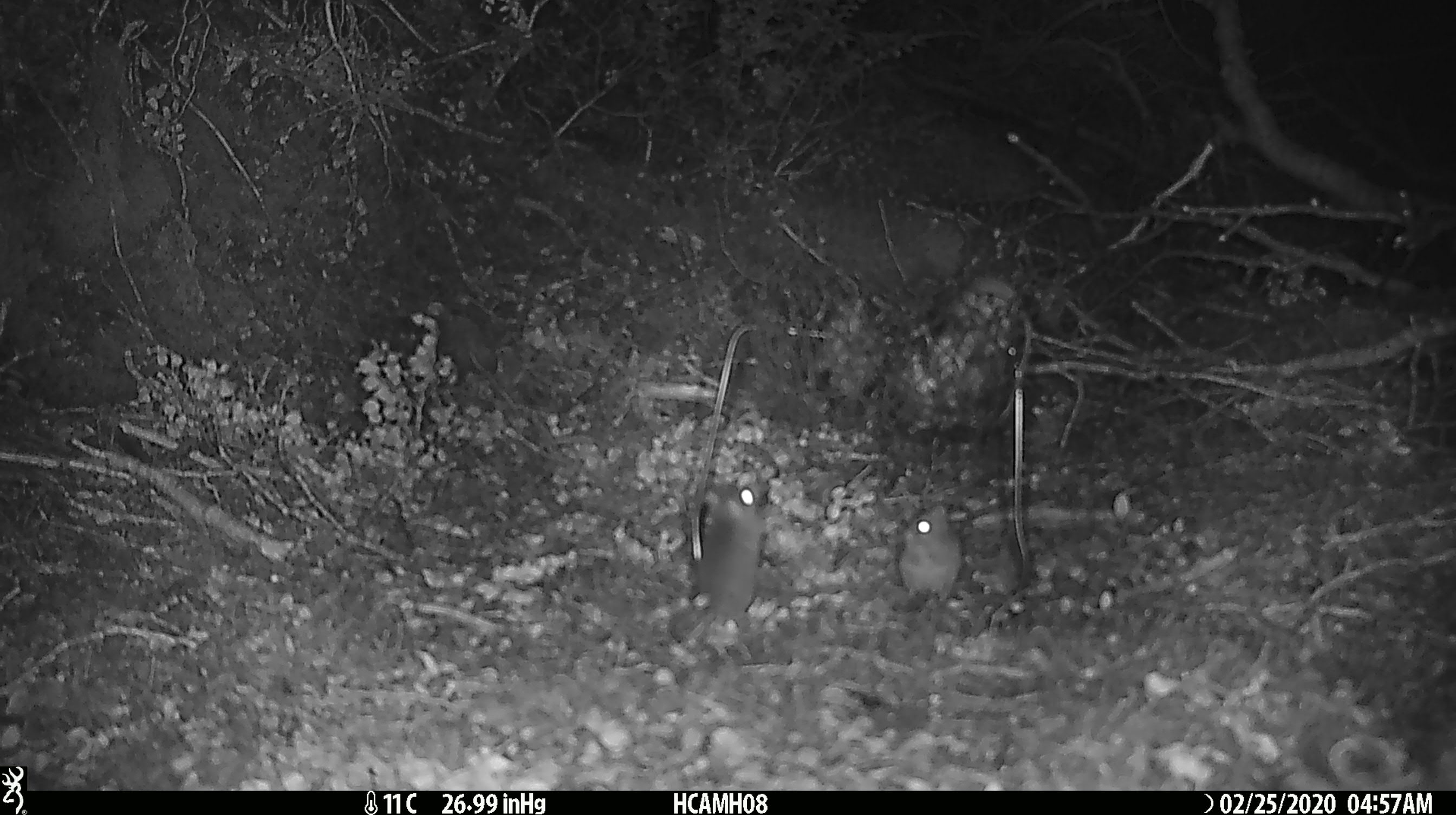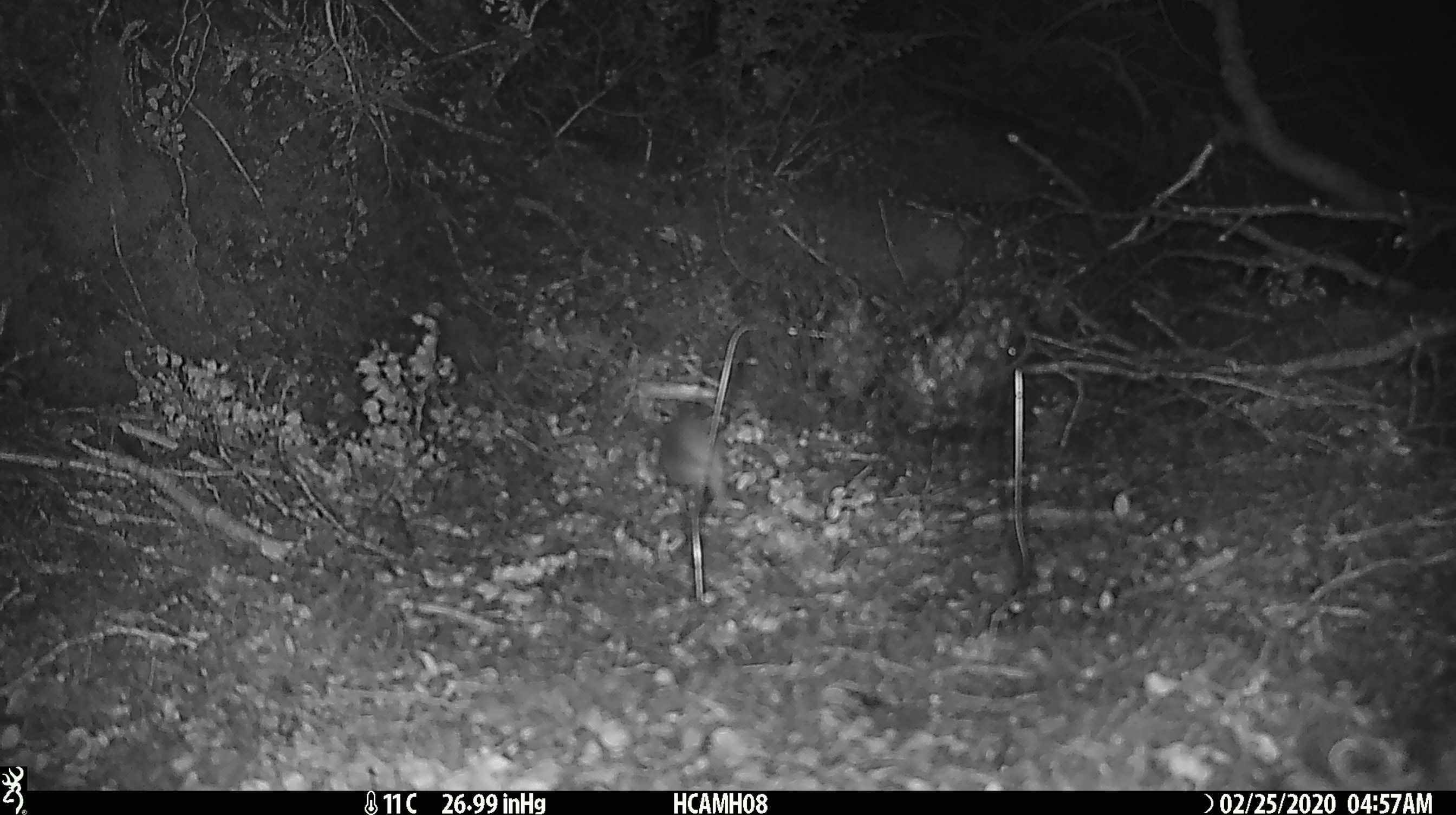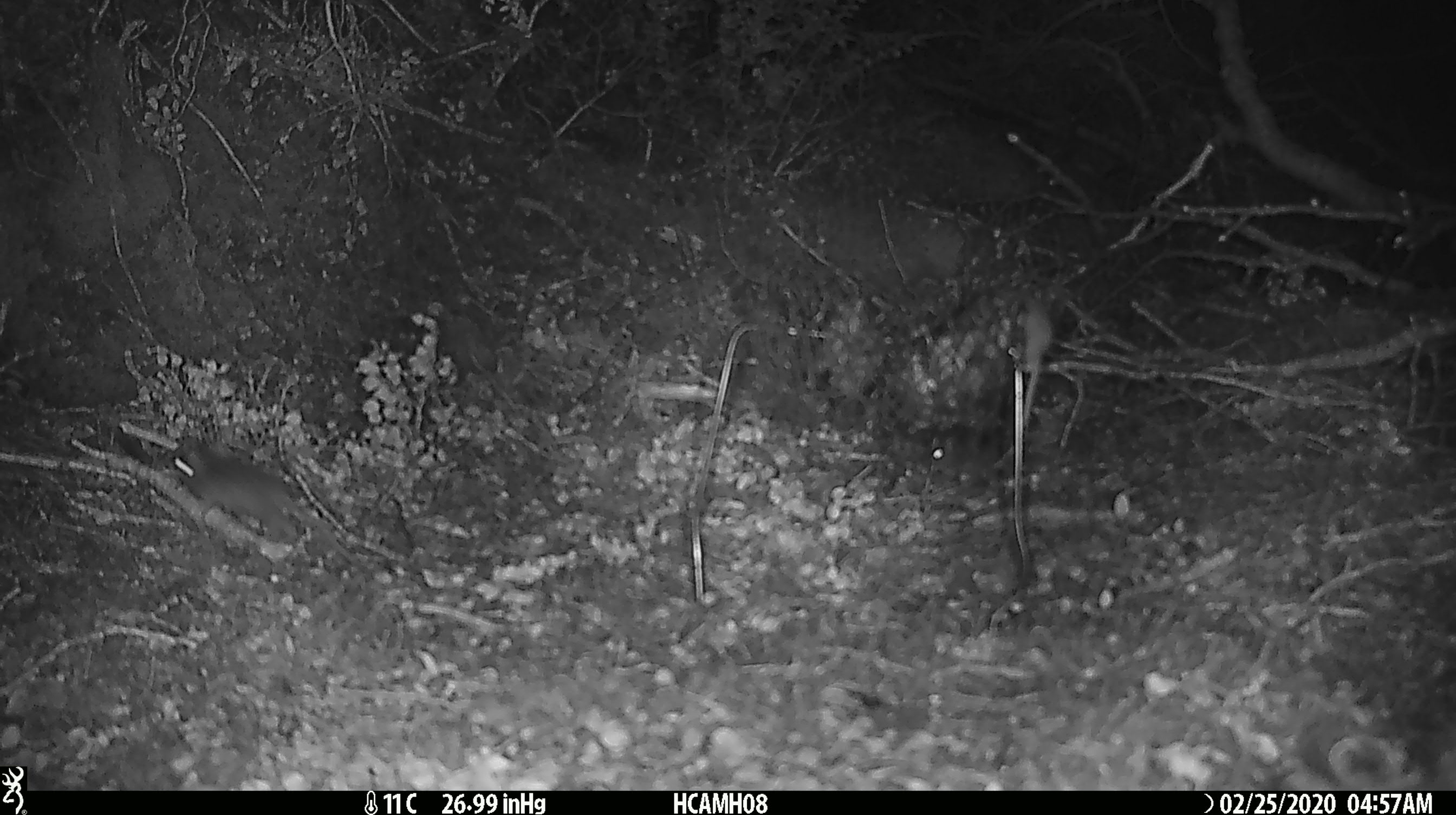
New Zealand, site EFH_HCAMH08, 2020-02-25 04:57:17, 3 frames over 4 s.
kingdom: Animalia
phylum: Chordata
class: Mammalia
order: Rodentia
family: Muridae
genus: Mus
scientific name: Mus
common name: mouse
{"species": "mouse (Mus)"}